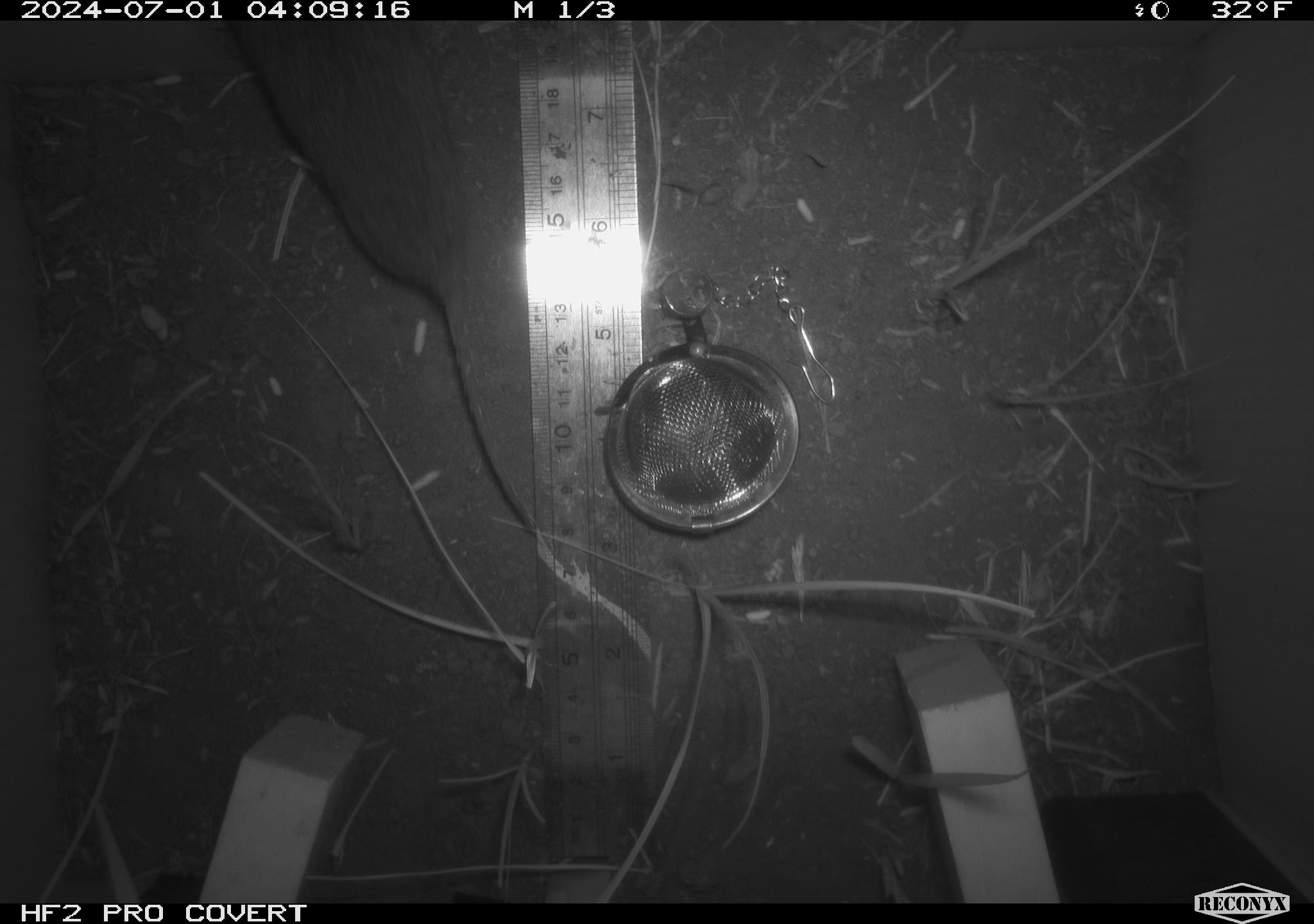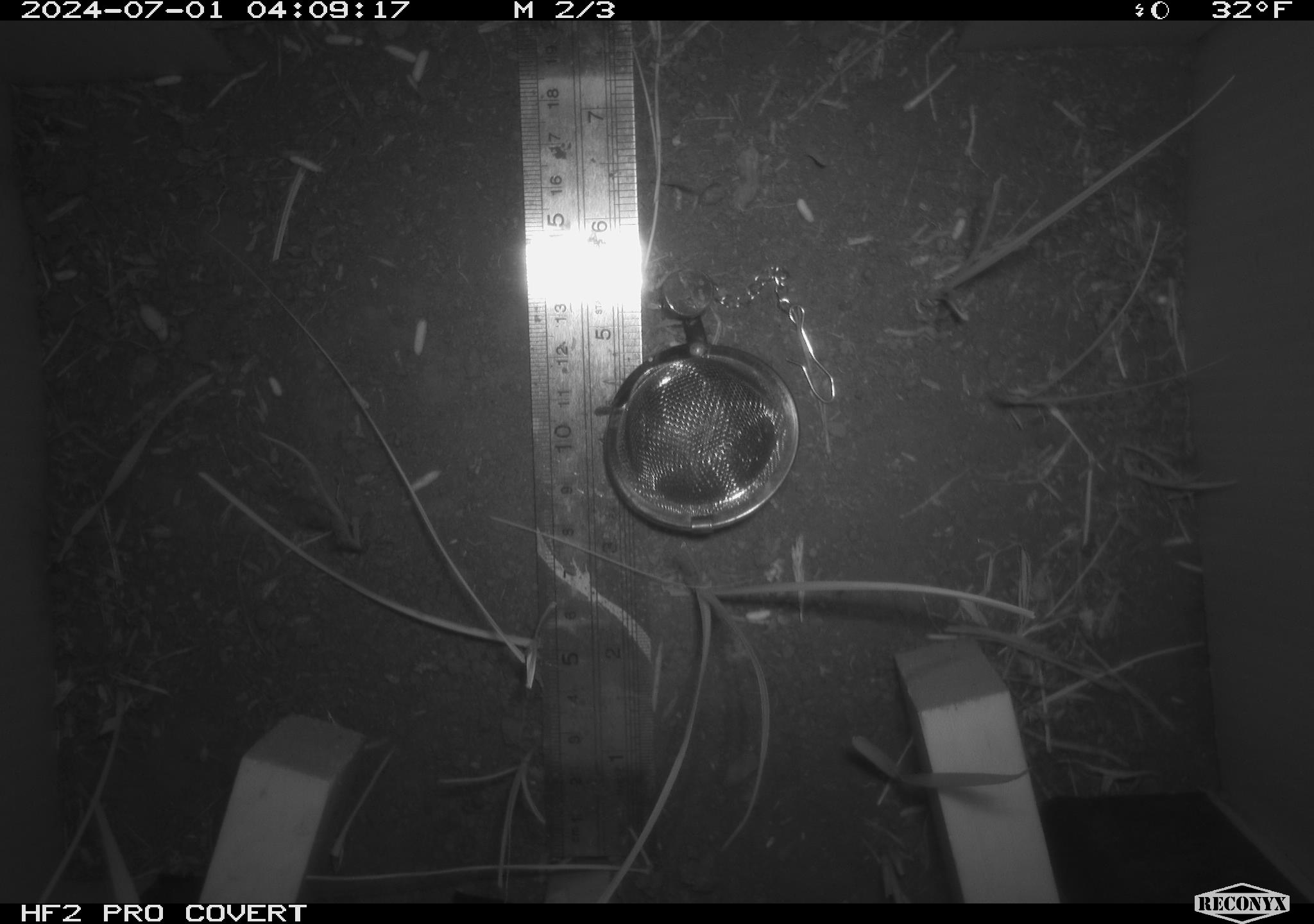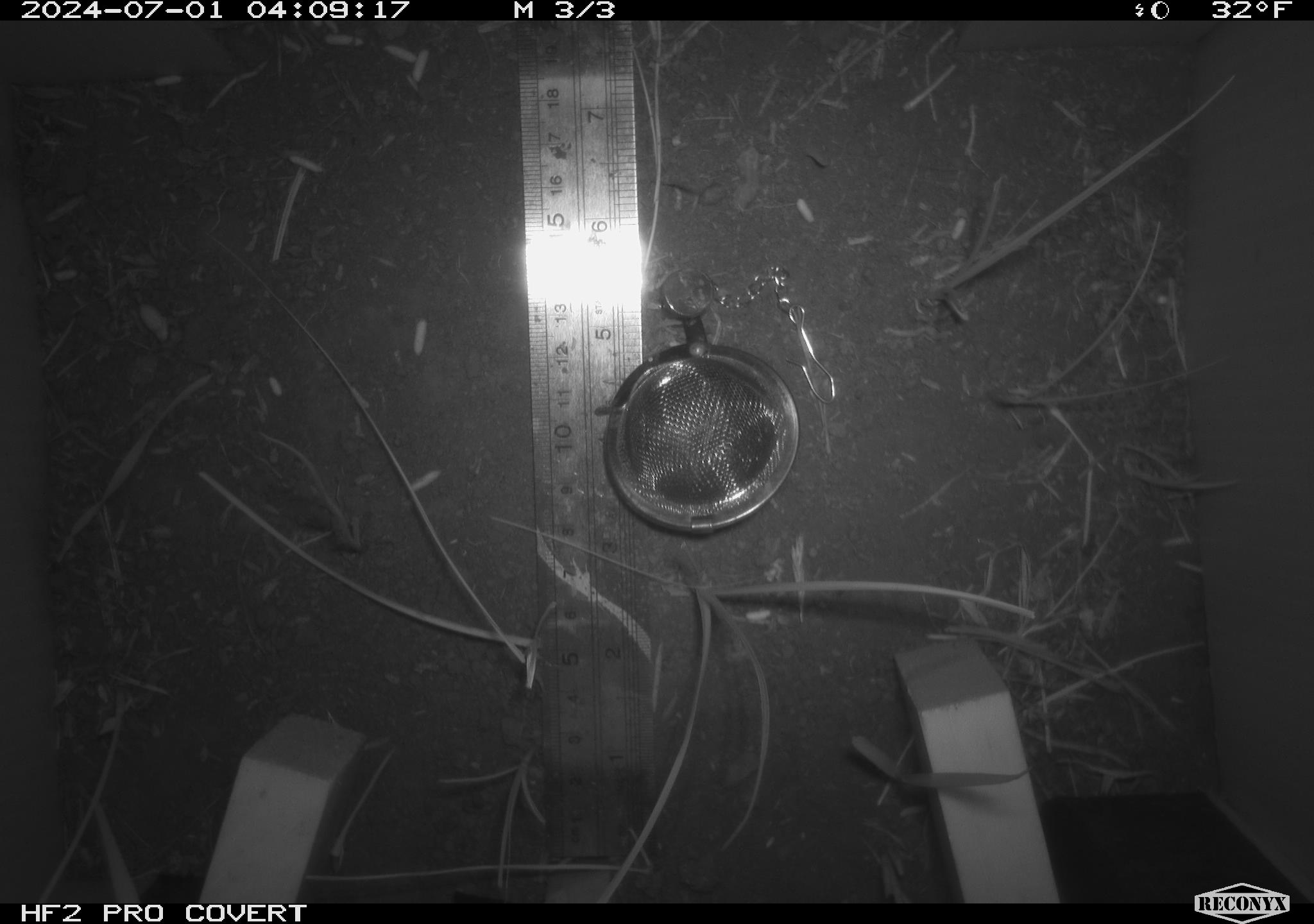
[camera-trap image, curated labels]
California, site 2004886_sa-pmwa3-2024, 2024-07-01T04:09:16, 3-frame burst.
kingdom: Animalia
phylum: Chordata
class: Mammalia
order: Rodentia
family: Cricetidae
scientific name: Arvicolinae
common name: voles, lemmings, and muskrats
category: arvicolinae subfamily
Arvicolinae subfamily (voles, lemmings, and muskrats) (Arvicolinae).